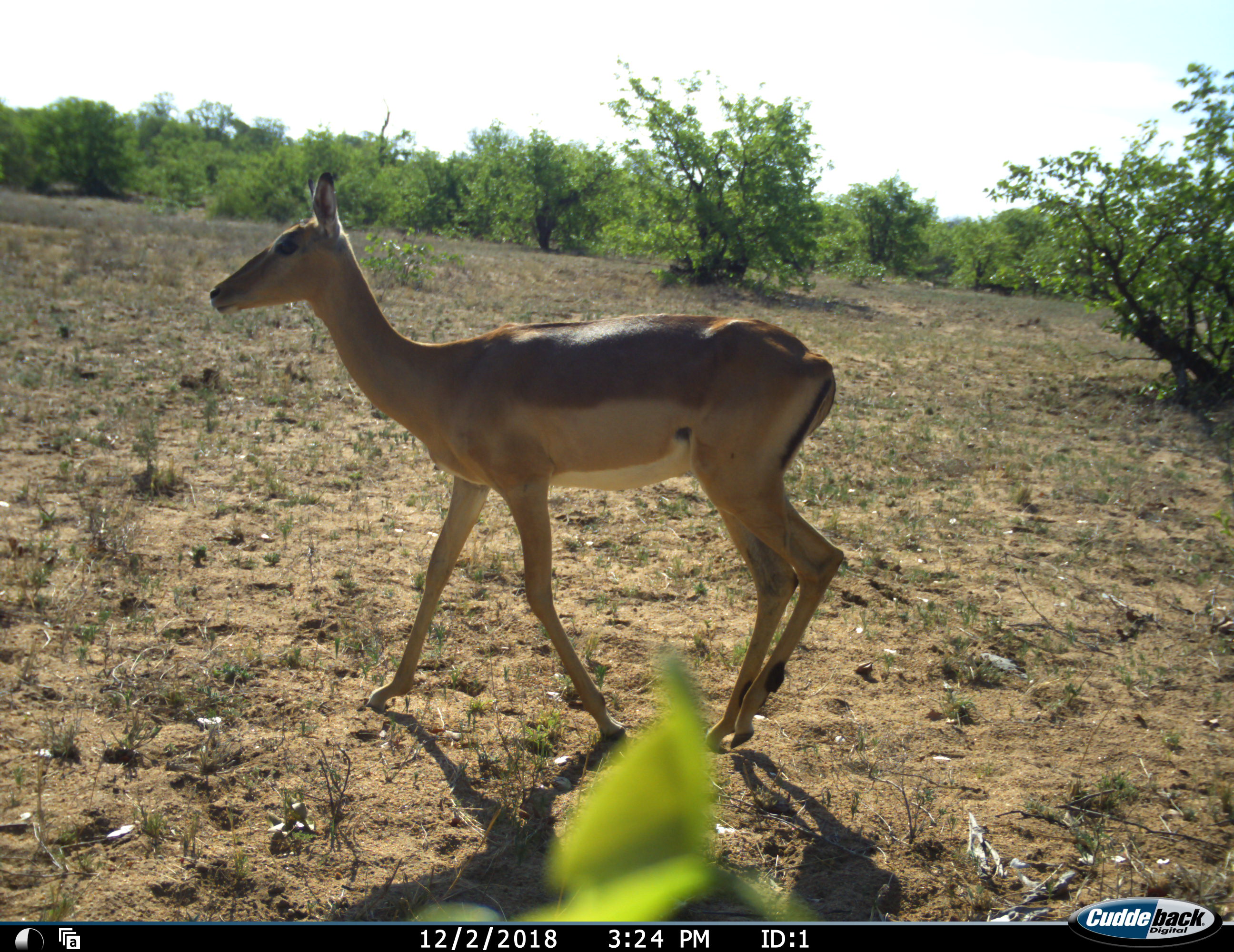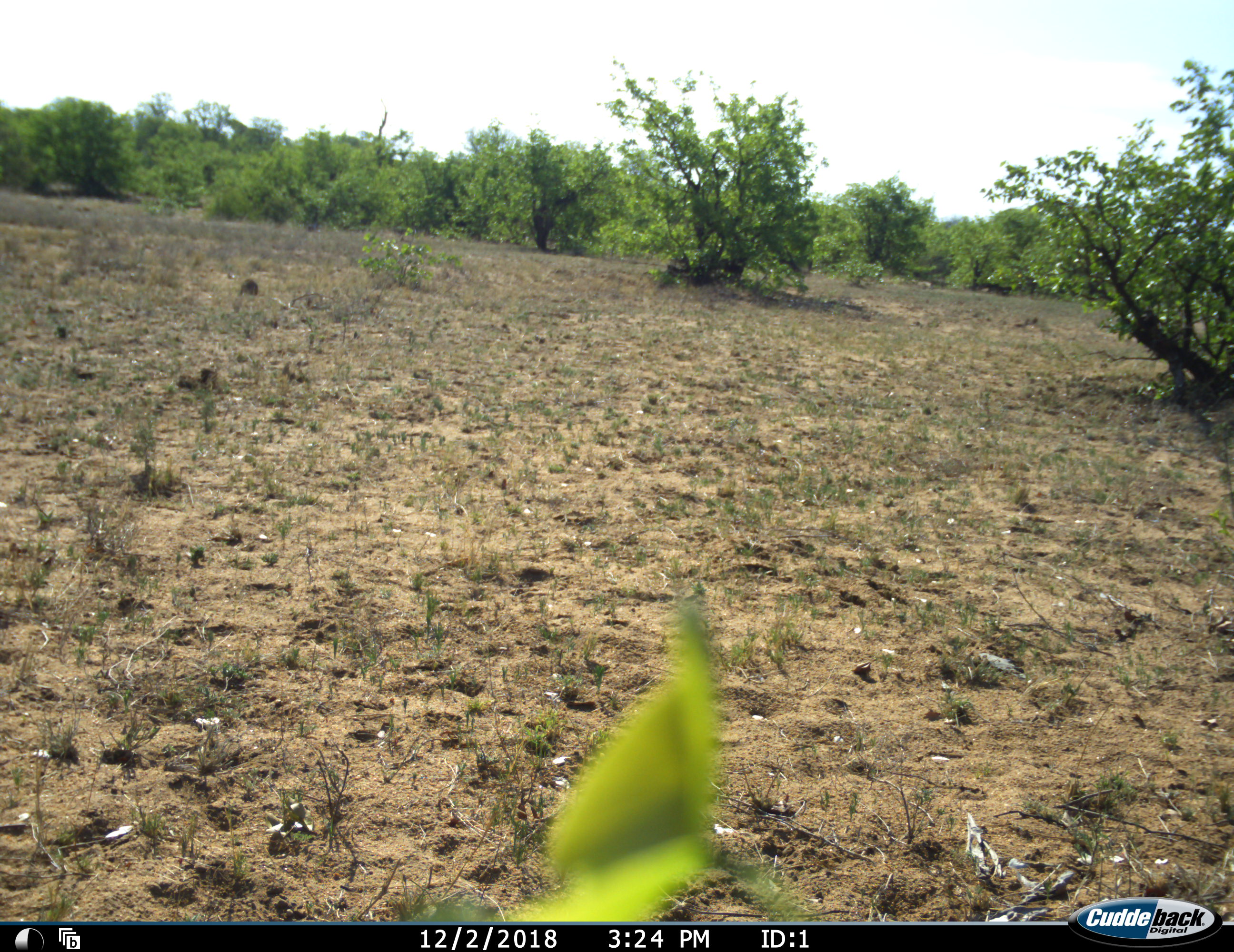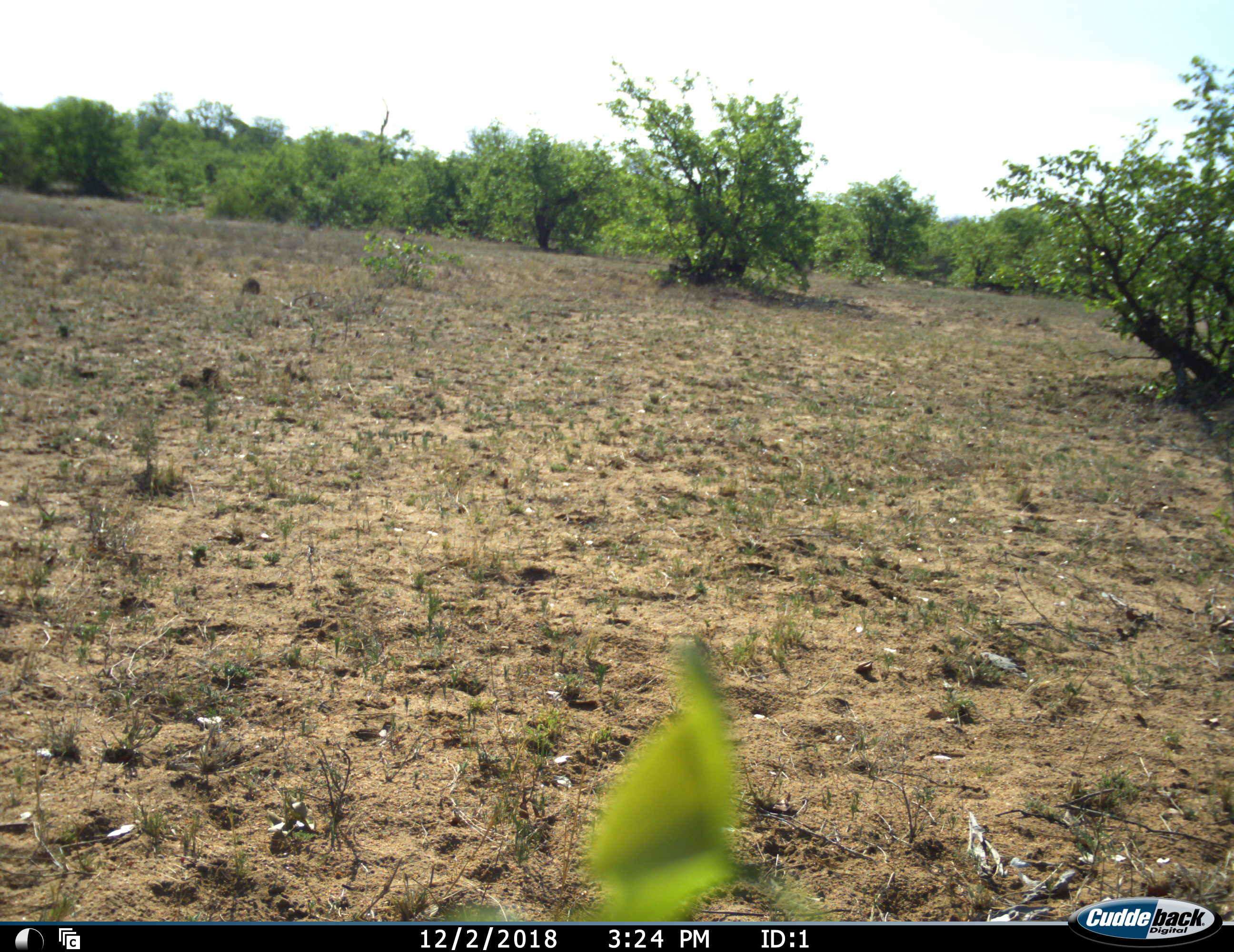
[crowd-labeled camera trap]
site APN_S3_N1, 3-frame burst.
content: unidentified animal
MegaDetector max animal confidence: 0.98